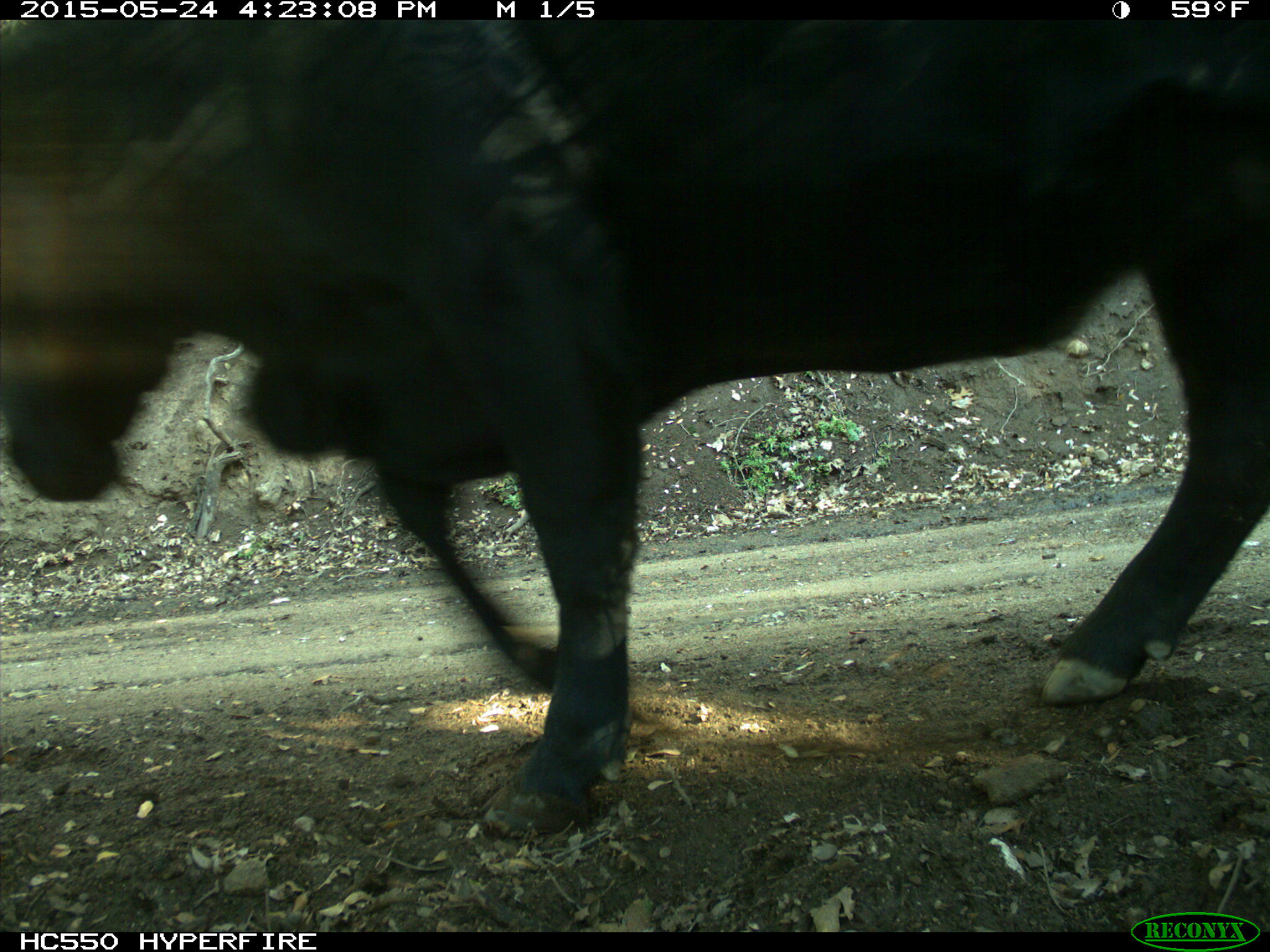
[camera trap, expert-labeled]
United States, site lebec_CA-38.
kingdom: Animalia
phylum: Chordata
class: Mammalia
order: Artiodactyla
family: Bovidae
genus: Bos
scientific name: Bos taurus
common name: domestic cow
Bos taurus (domestic cow).